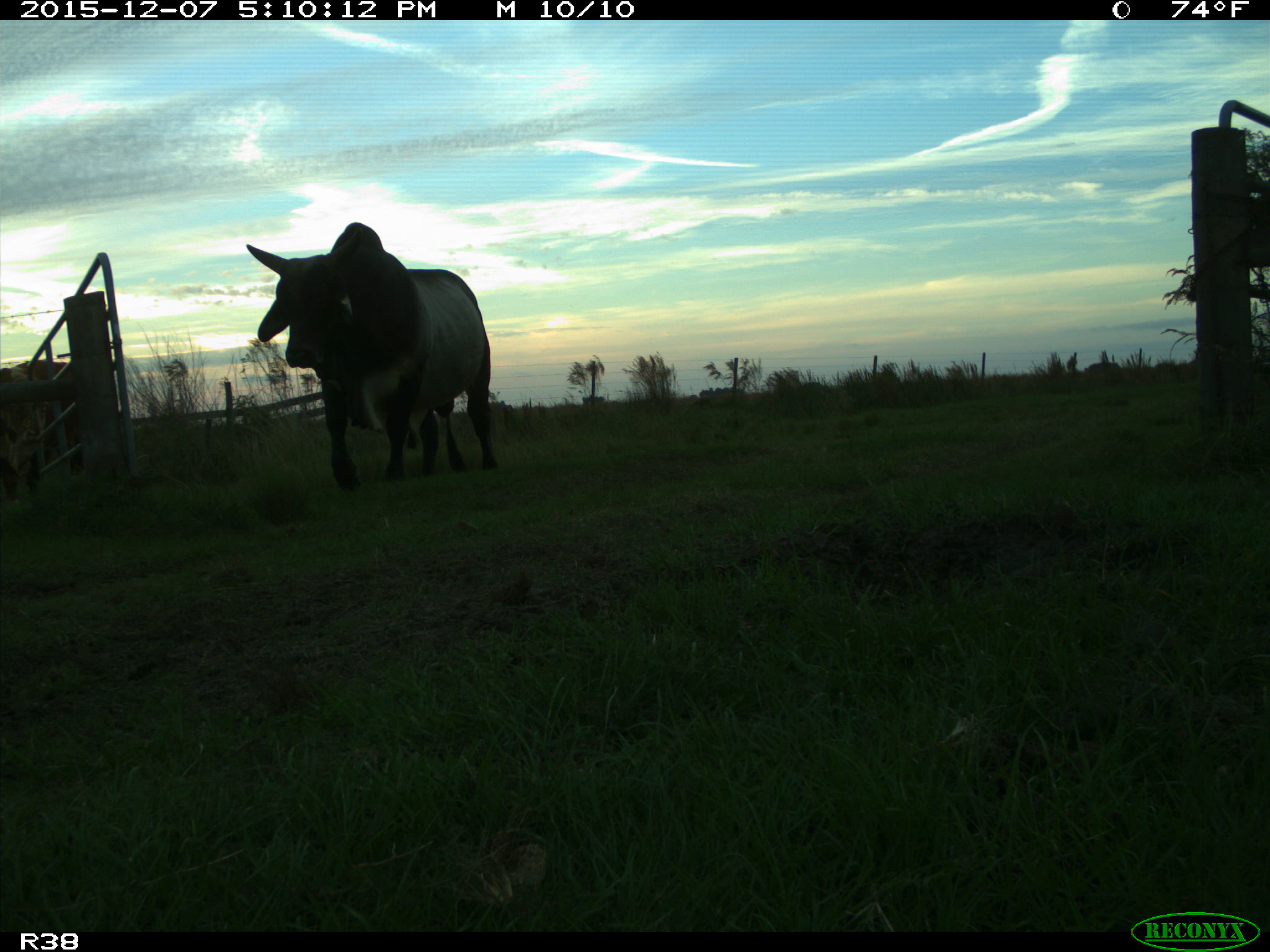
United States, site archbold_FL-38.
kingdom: Animalia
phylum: Chordata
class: Mammalia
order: Artiodactyla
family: Bovidae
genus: Bos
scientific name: Bos taurus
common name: domestic cow